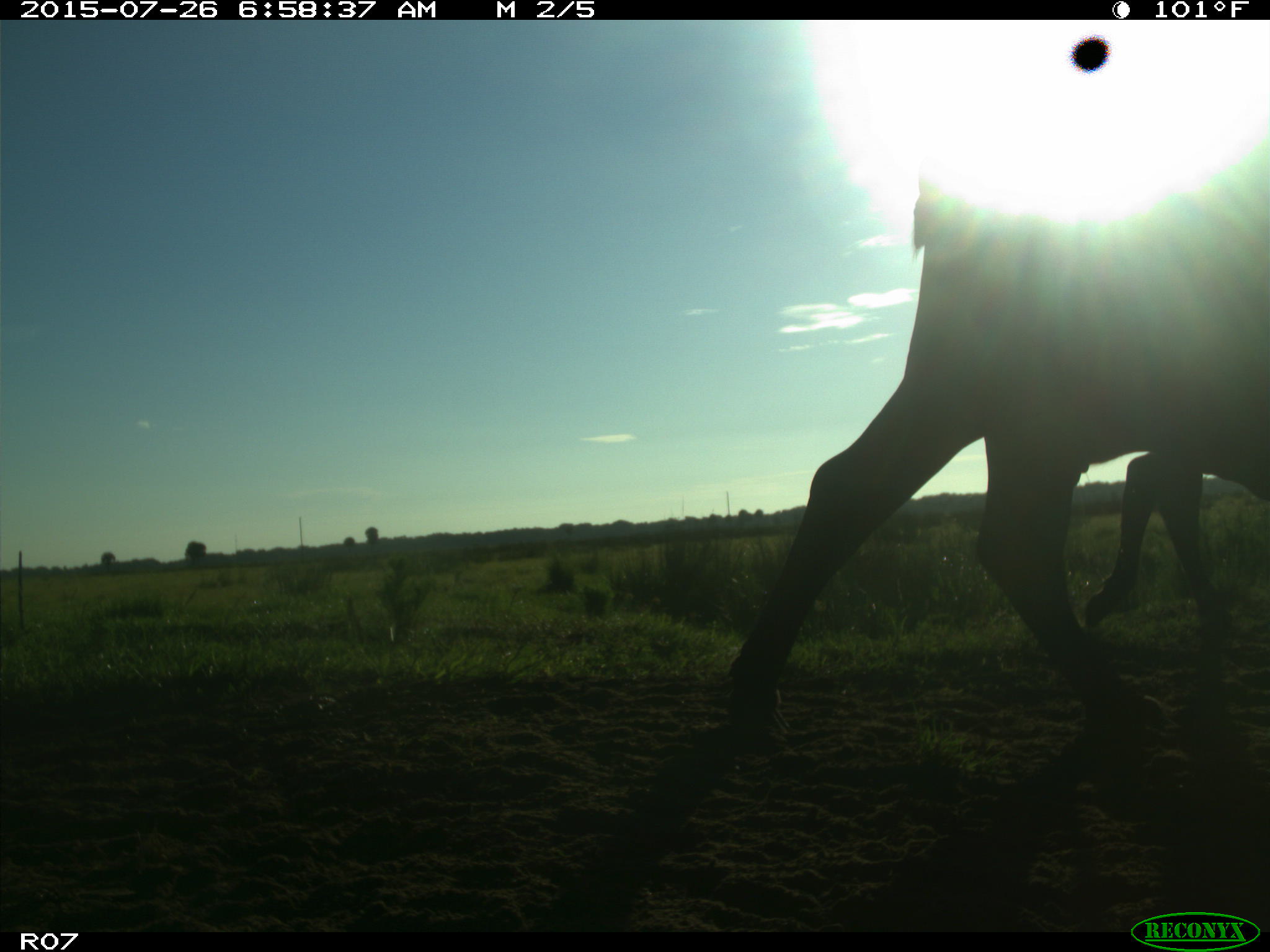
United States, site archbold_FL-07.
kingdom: Animalia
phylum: Chordata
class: Mammalia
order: Artiodactyla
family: Bovidae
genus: Bos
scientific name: Bos taurus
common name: domestic cow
Bos taurus (domestic cow).